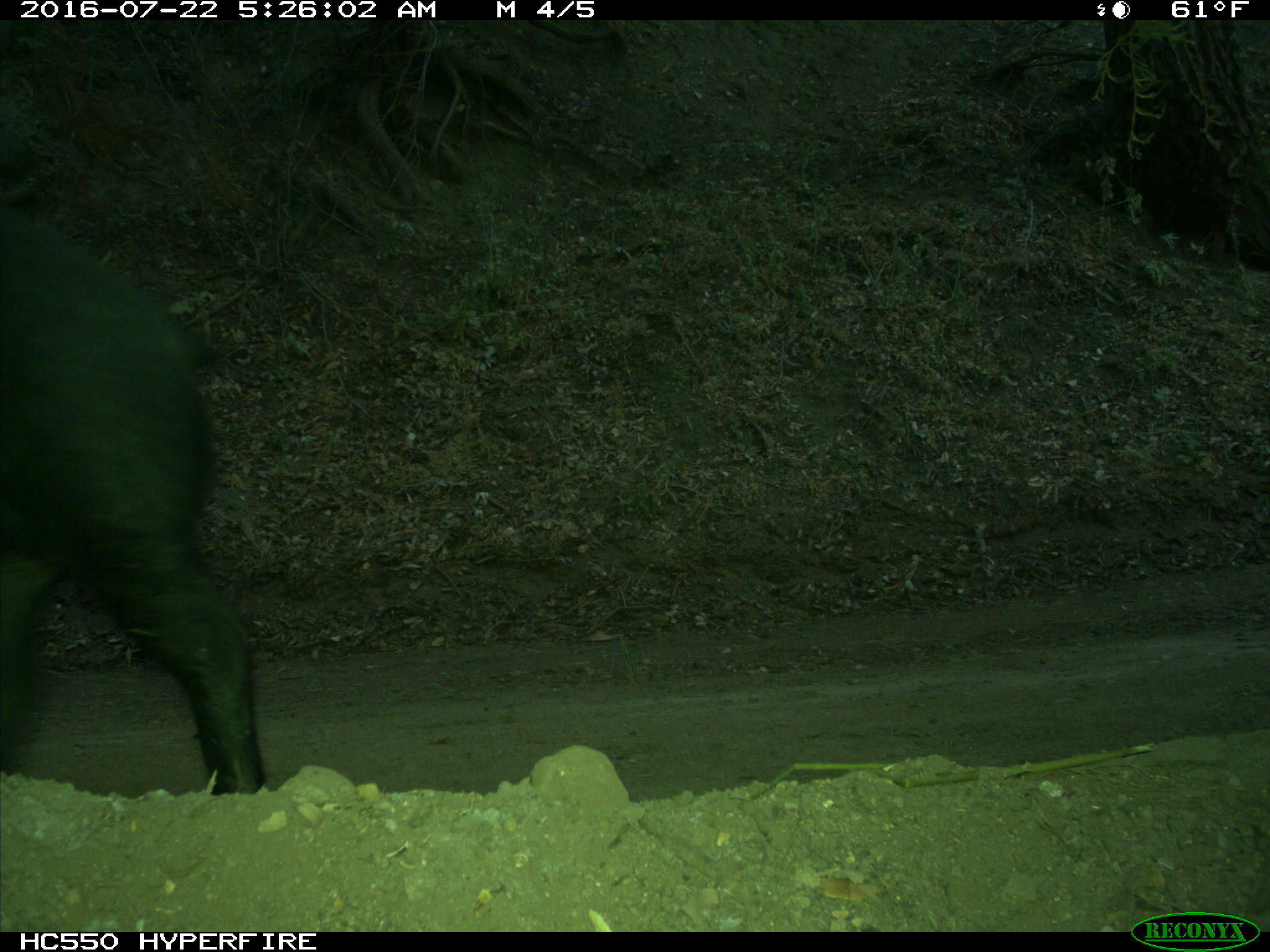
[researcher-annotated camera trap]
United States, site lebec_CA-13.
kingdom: Animalia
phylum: Chordata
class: Mammalia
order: Artiodactyla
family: Suidae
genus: Sus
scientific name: Sus scrofa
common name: wild boar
Sus scrofa (wild boar).